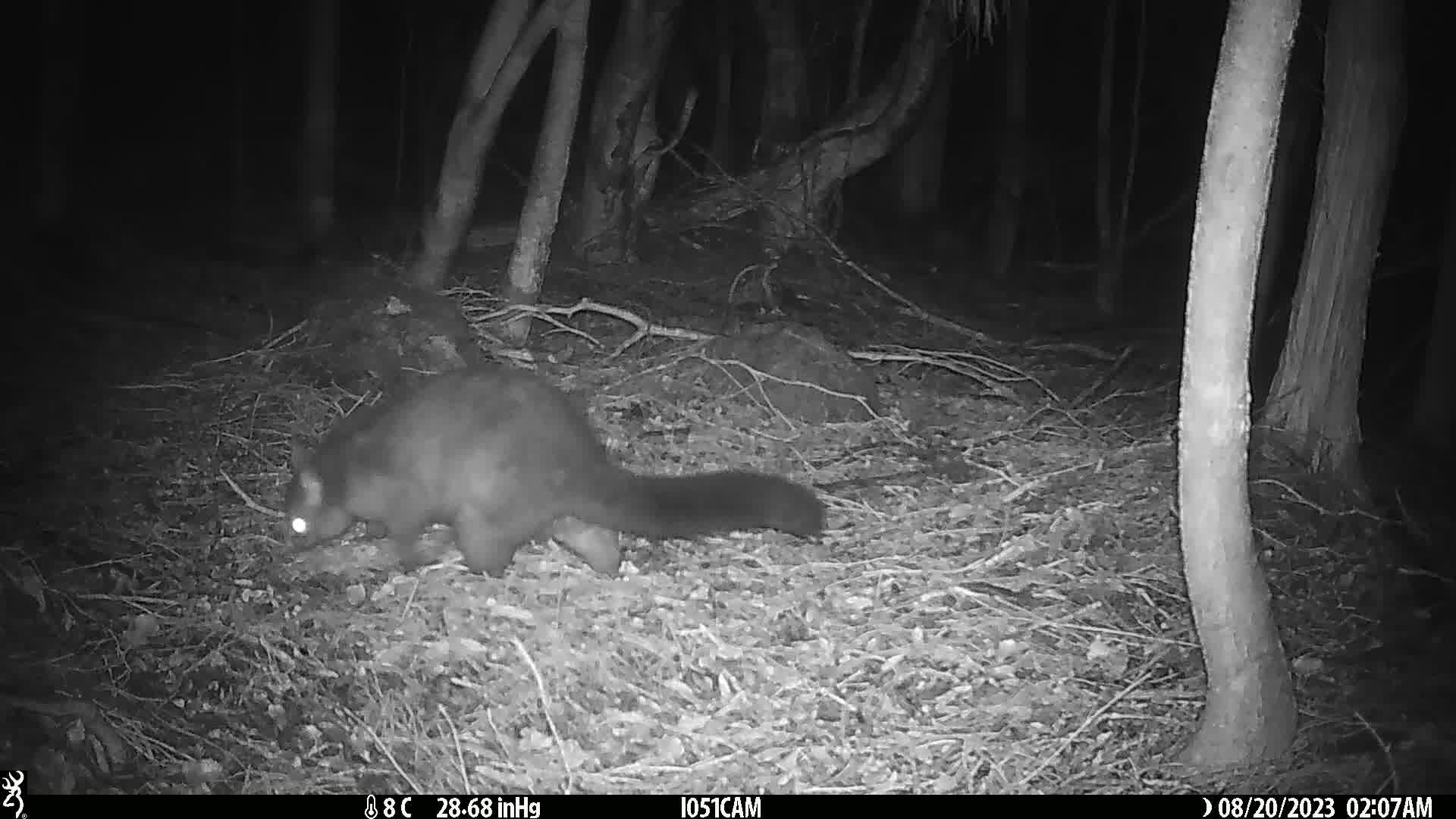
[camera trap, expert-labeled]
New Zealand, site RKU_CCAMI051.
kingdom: Animalia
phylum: Chordata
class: Mammalia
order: Diprotodontia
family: Phalangeridae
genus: Trichosurus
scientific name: Trichosurus vulpecula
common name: common brushtail possum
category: possum